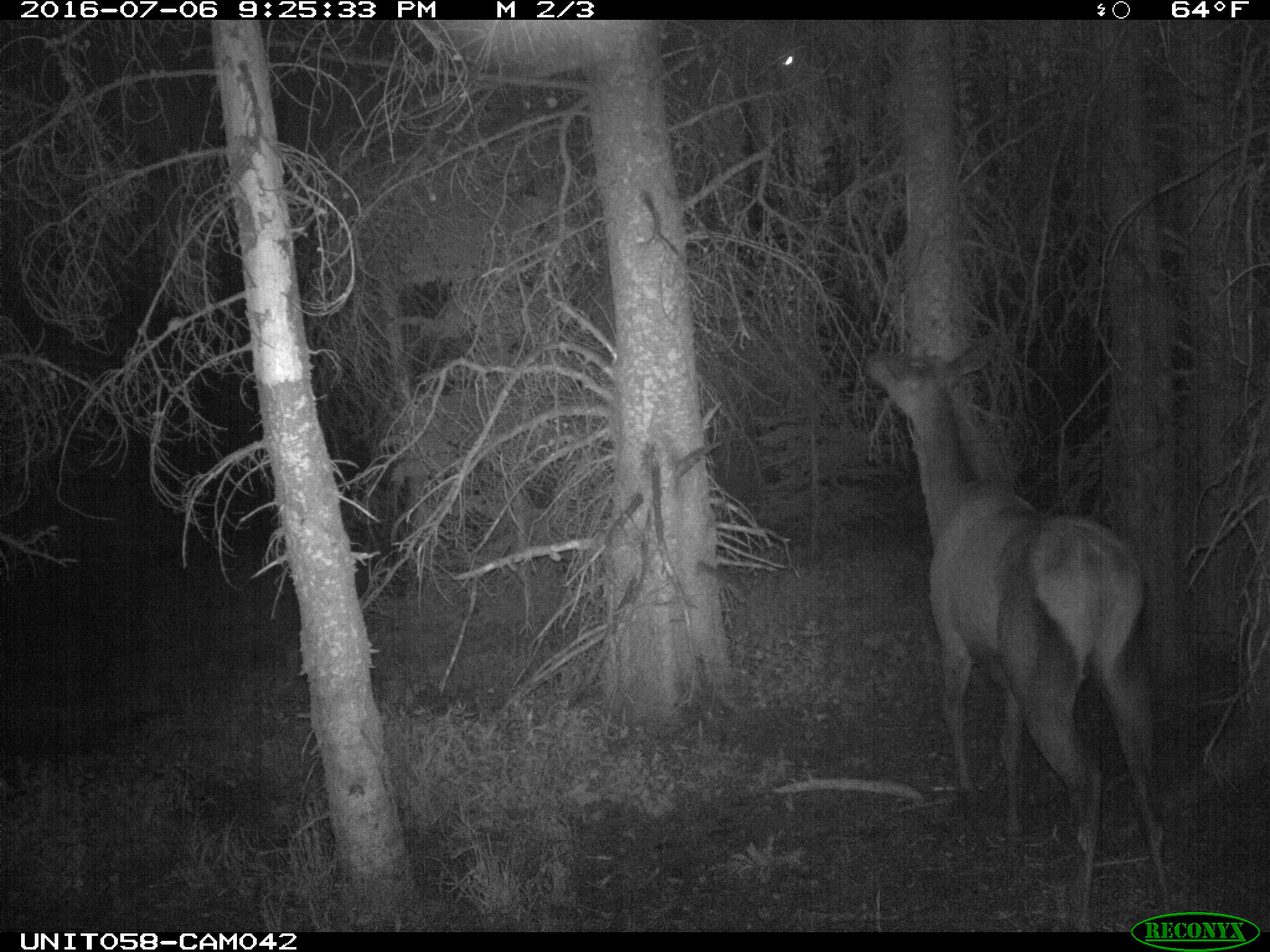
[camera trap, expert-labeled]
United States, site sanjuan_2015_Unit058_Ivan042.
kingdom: Animalia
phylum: Chordata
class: Mammalia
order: Artiodactyla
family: Cervidae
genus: Cervus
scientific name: Cervus elaphus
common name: red deer